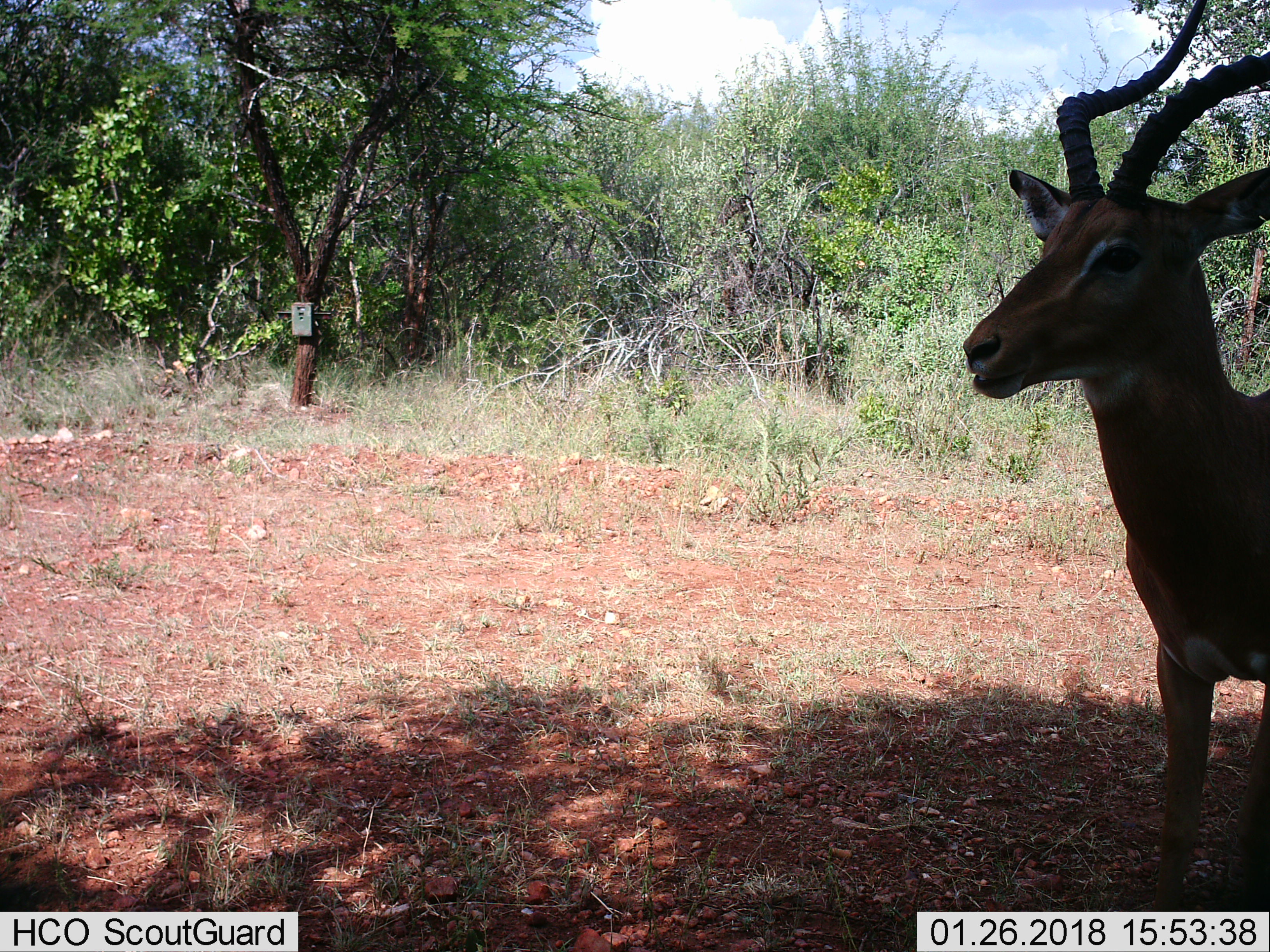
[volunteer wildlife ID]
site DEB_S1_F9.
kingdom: Animalia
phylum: Chordata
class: Mammalia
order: Artiodactyla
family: Bovidae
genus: Aepyceros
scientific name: Aepyceros melampus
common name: impala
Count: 1.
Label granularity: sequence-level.